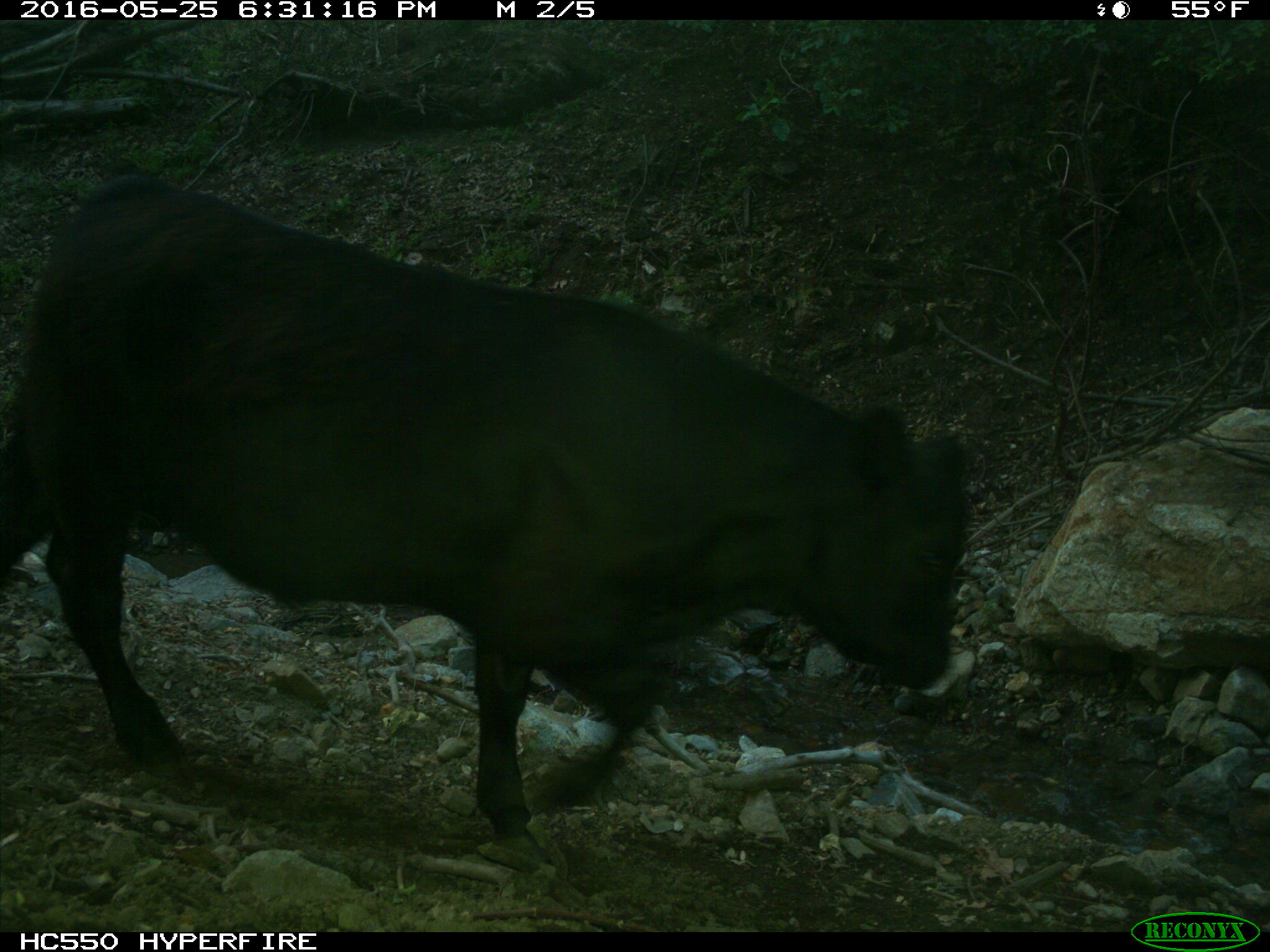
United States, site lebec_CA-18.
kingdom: Animalia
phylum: Chordata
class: Mammalia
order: Artiodactyla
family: Bovidae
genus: Bos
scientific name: Bos taurus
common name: domestic cow